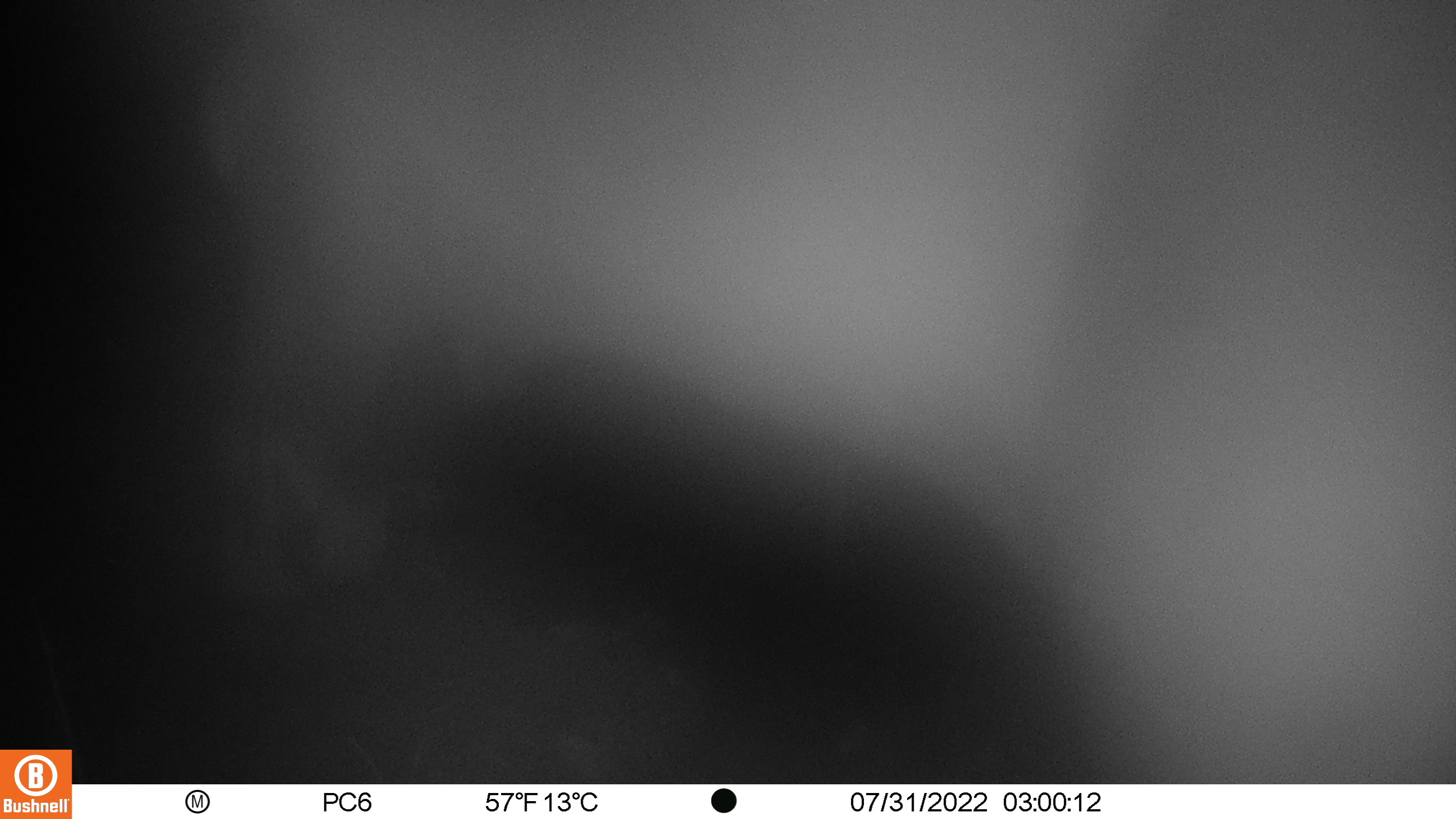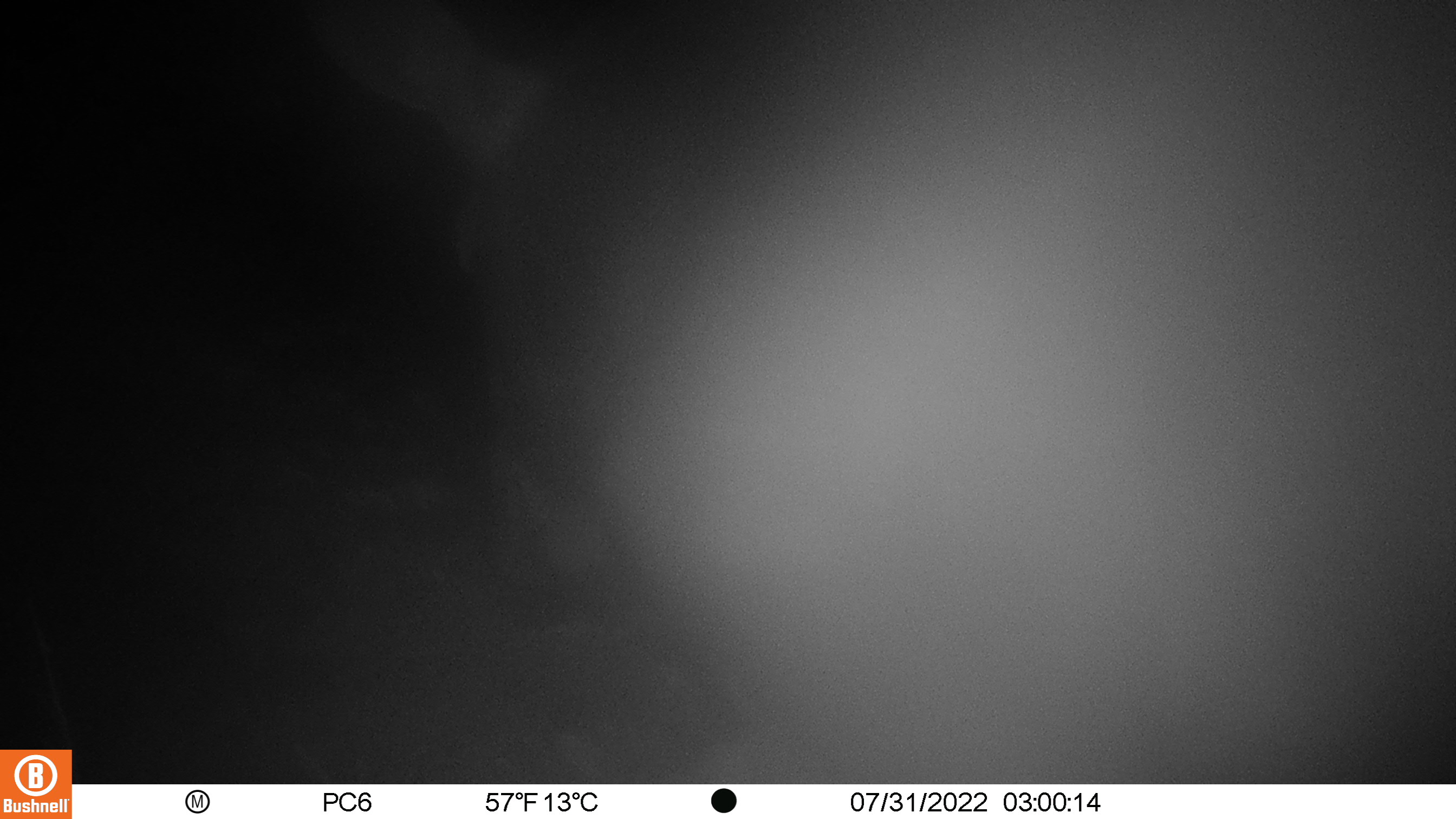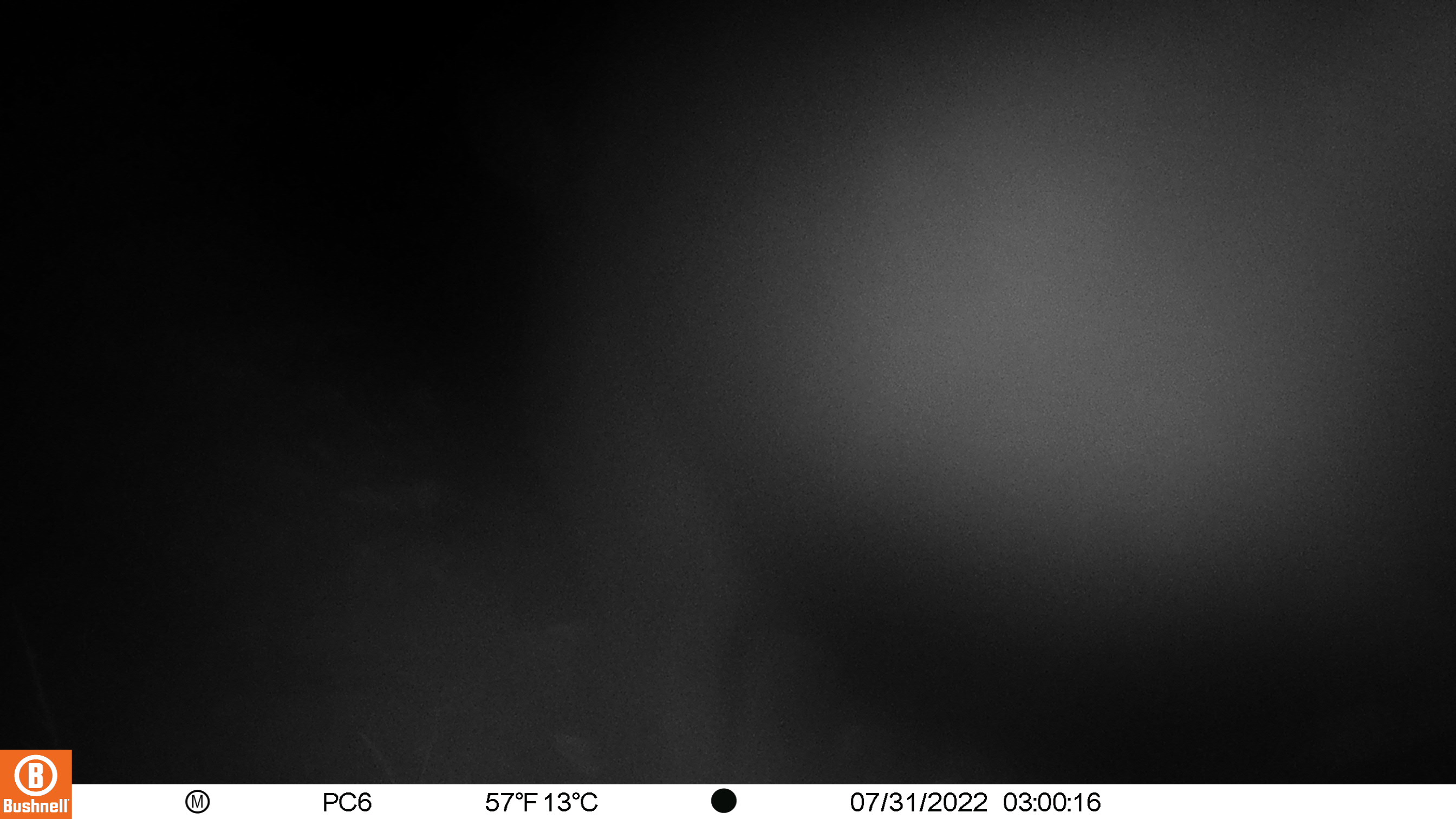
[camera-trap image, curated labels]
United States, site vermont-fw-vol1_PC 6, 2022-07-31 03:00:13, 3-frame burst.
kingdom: Animalia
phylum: Chordata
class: Mammalia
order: Artiodactyla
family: Cervidae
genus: Alces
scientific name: Alces alces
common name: moose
Moose (Alces alces).